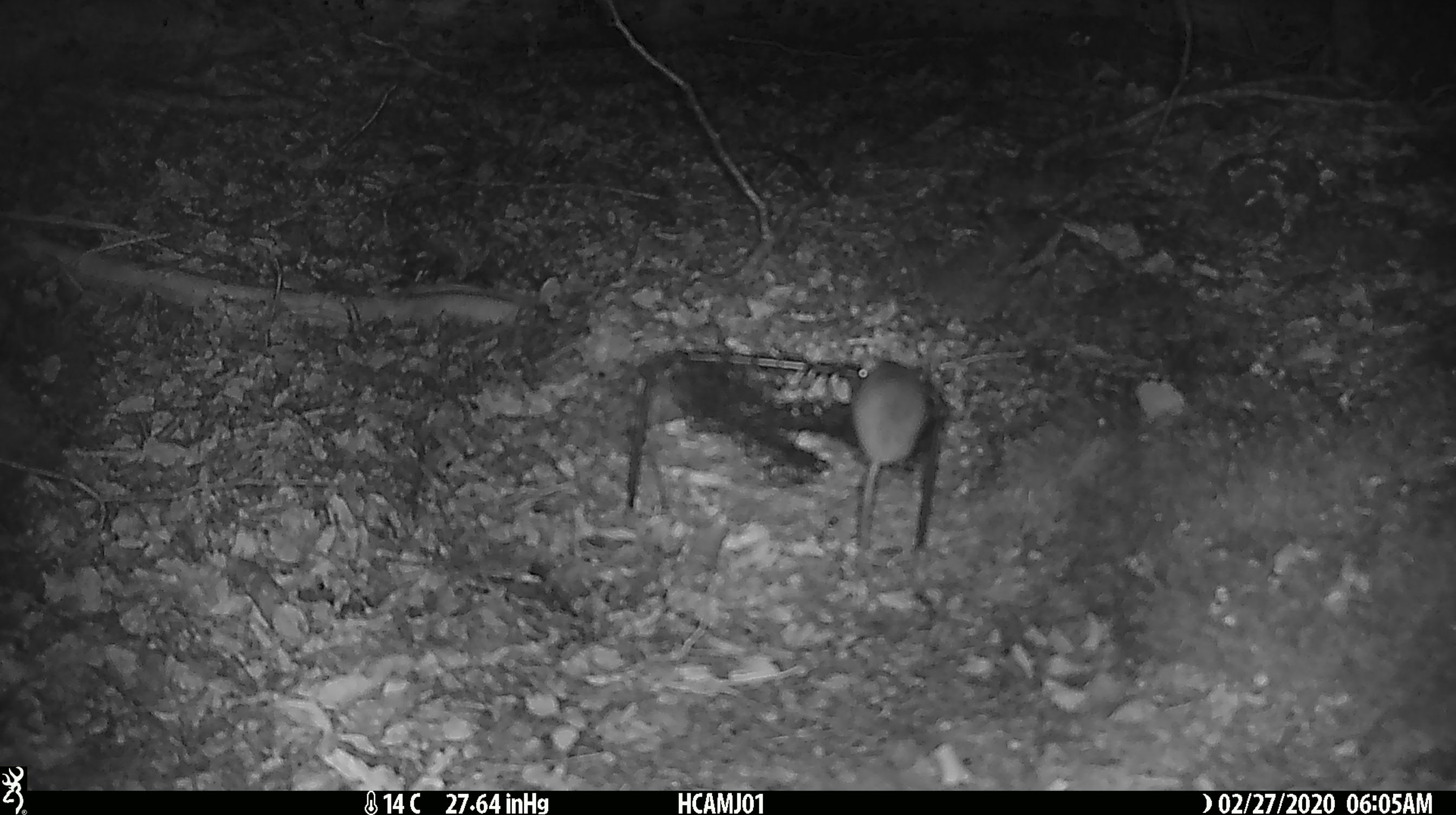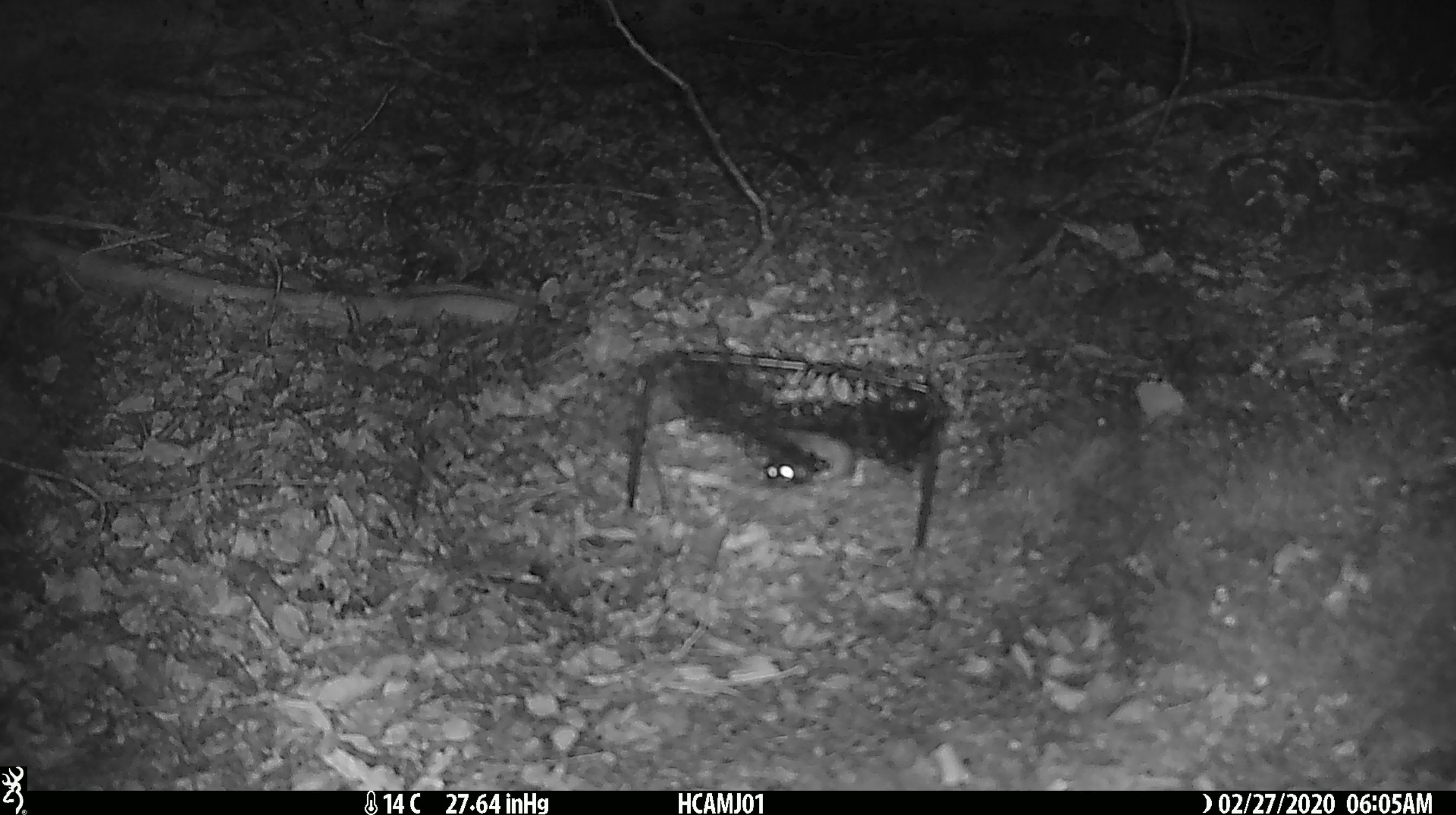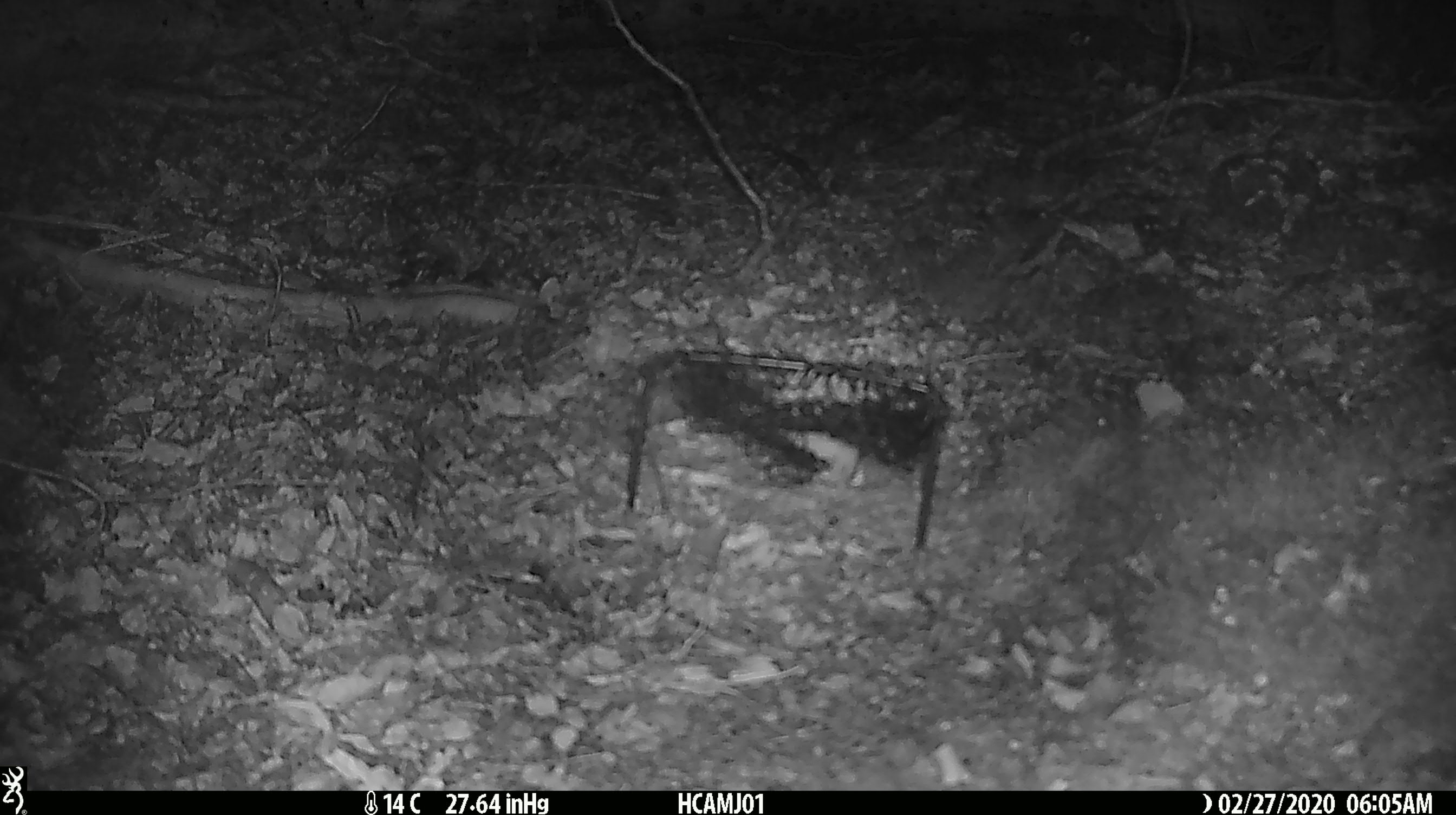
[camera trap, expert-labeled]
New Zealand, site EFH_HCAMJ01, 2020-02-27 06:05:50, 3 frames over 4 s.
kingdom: Animalia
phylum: Chordata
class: Mammalia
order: Rodentia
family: Muridae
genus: Mus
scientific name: Mus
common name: mouse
Mouse (Mus).